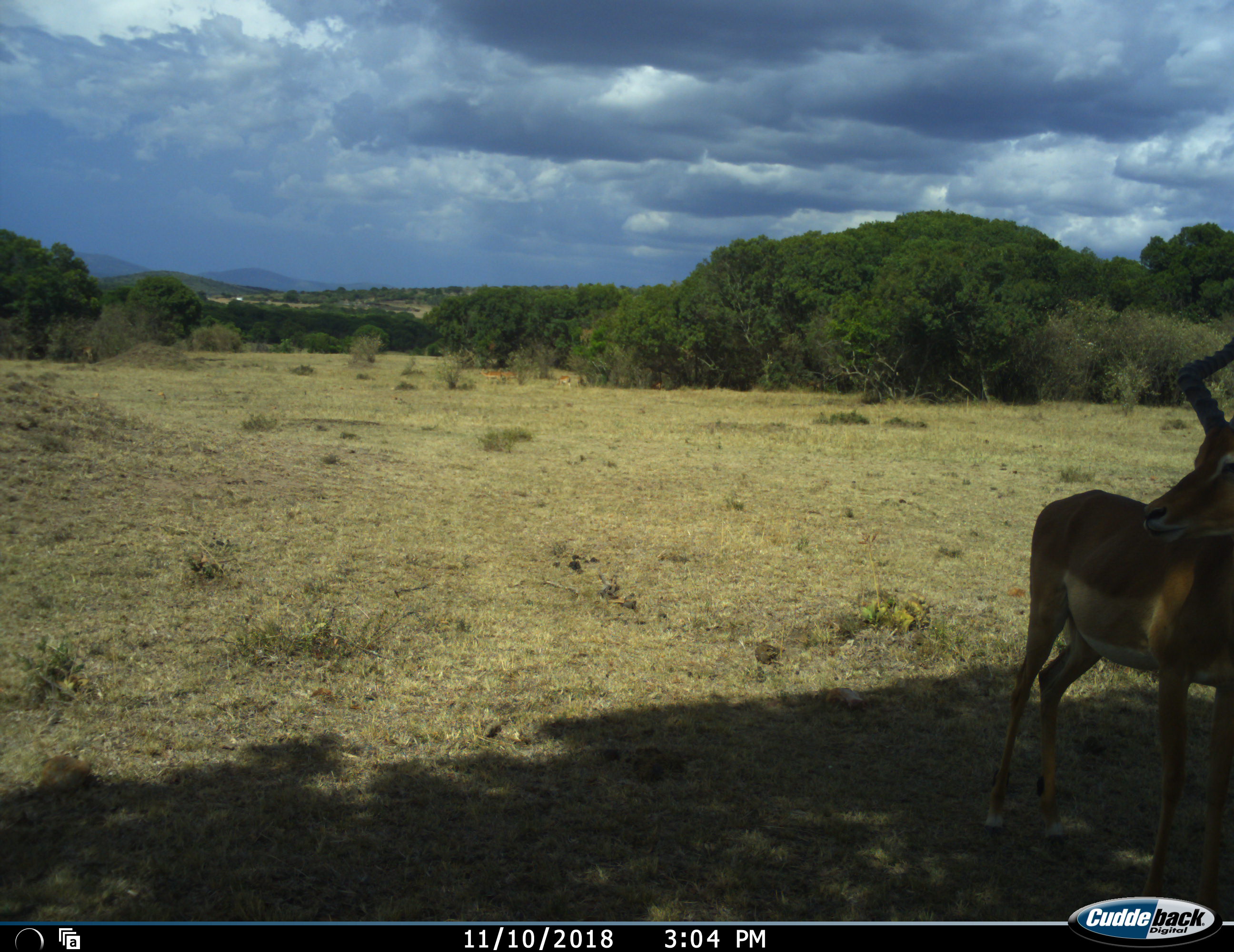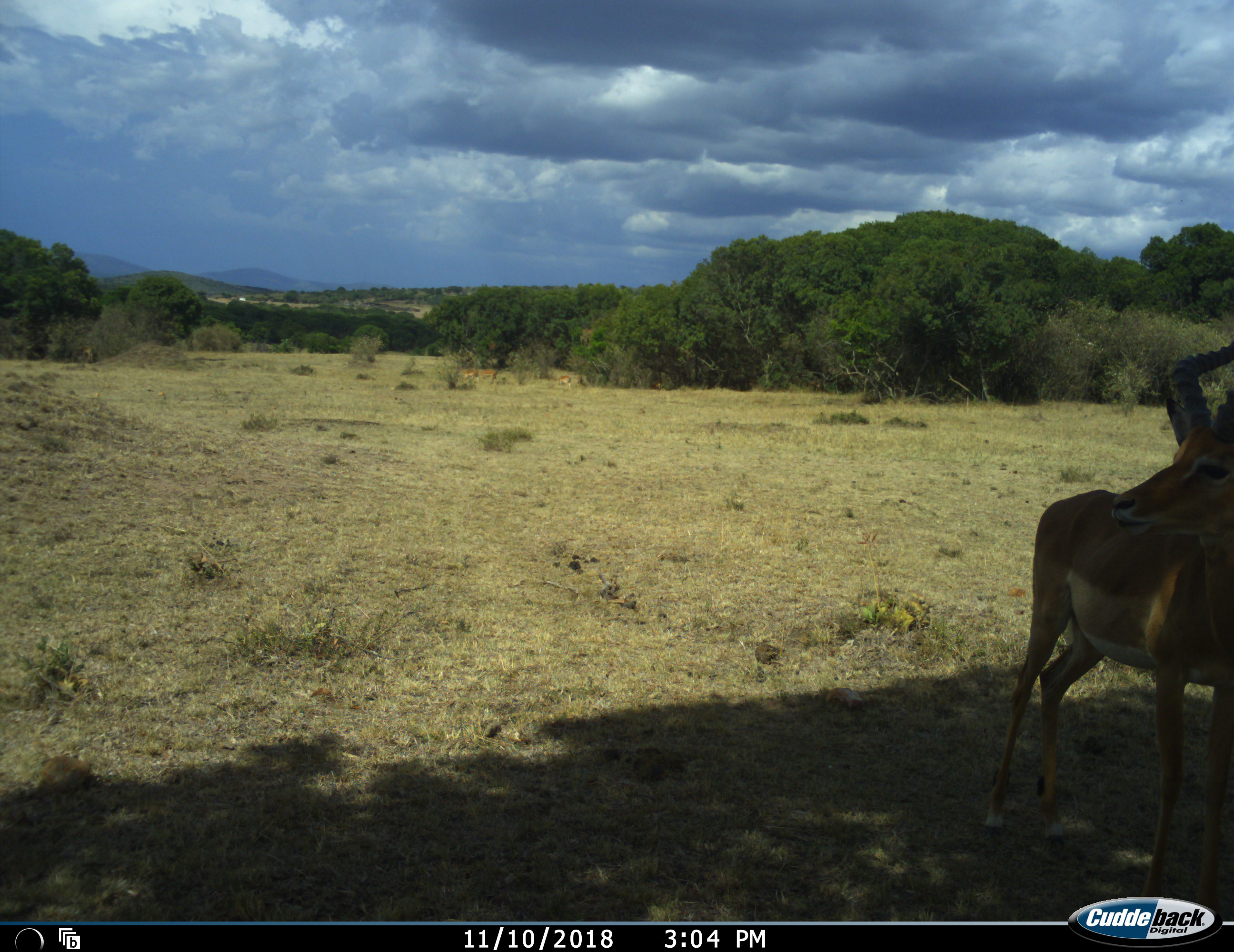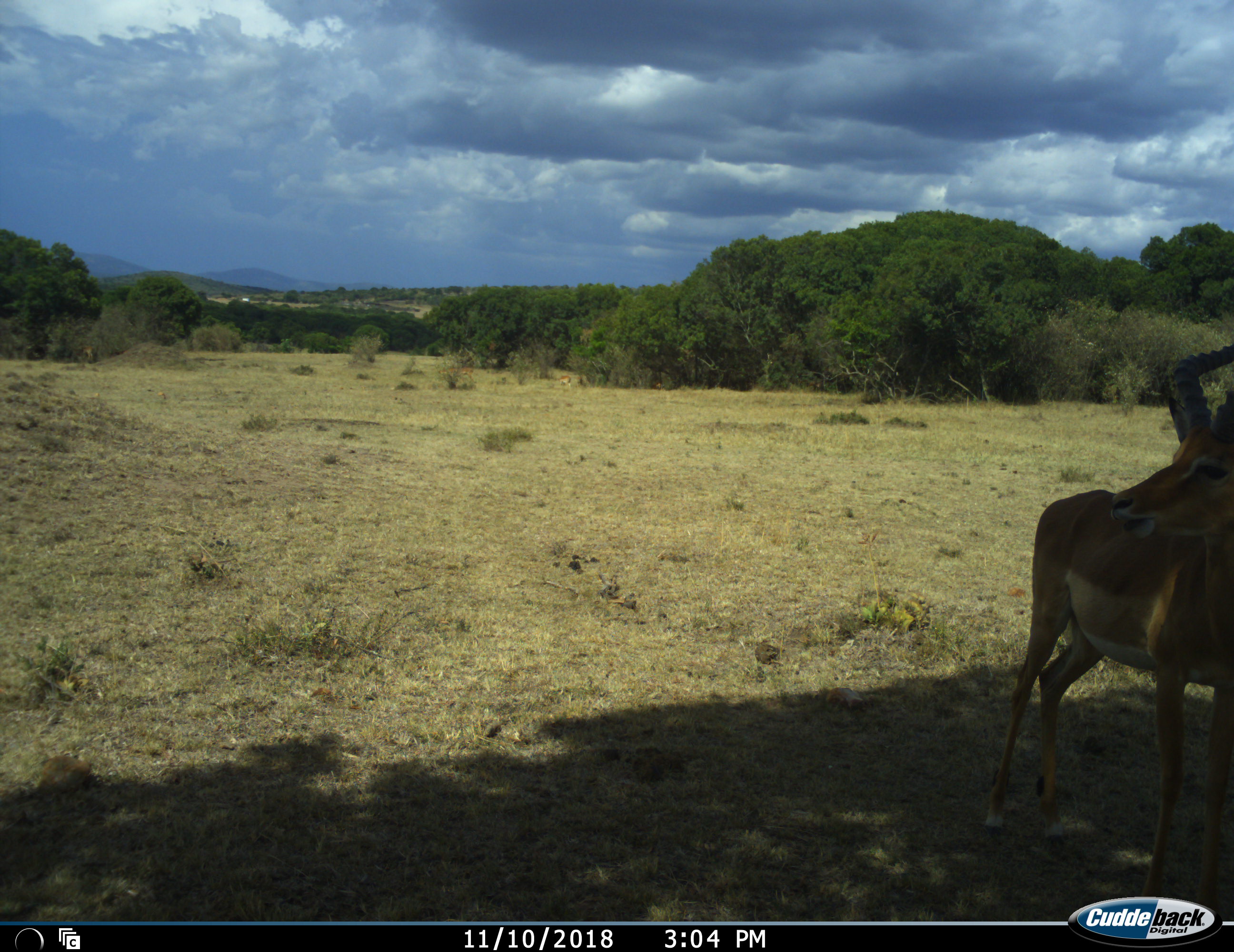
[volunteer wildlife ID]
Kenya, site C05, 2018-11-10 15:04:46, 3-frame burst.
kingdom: Animalia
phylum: Chordata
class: Mammalia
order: Artiodactyla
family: Bovidae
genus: Aepyceros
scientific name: Aepyceros melampus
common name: impala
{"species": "impala (Aepyceros melampus)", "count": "1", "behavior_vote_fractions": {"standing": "100%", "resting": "0%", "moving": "12%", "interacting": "0%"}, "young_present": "12%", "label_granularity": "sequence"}